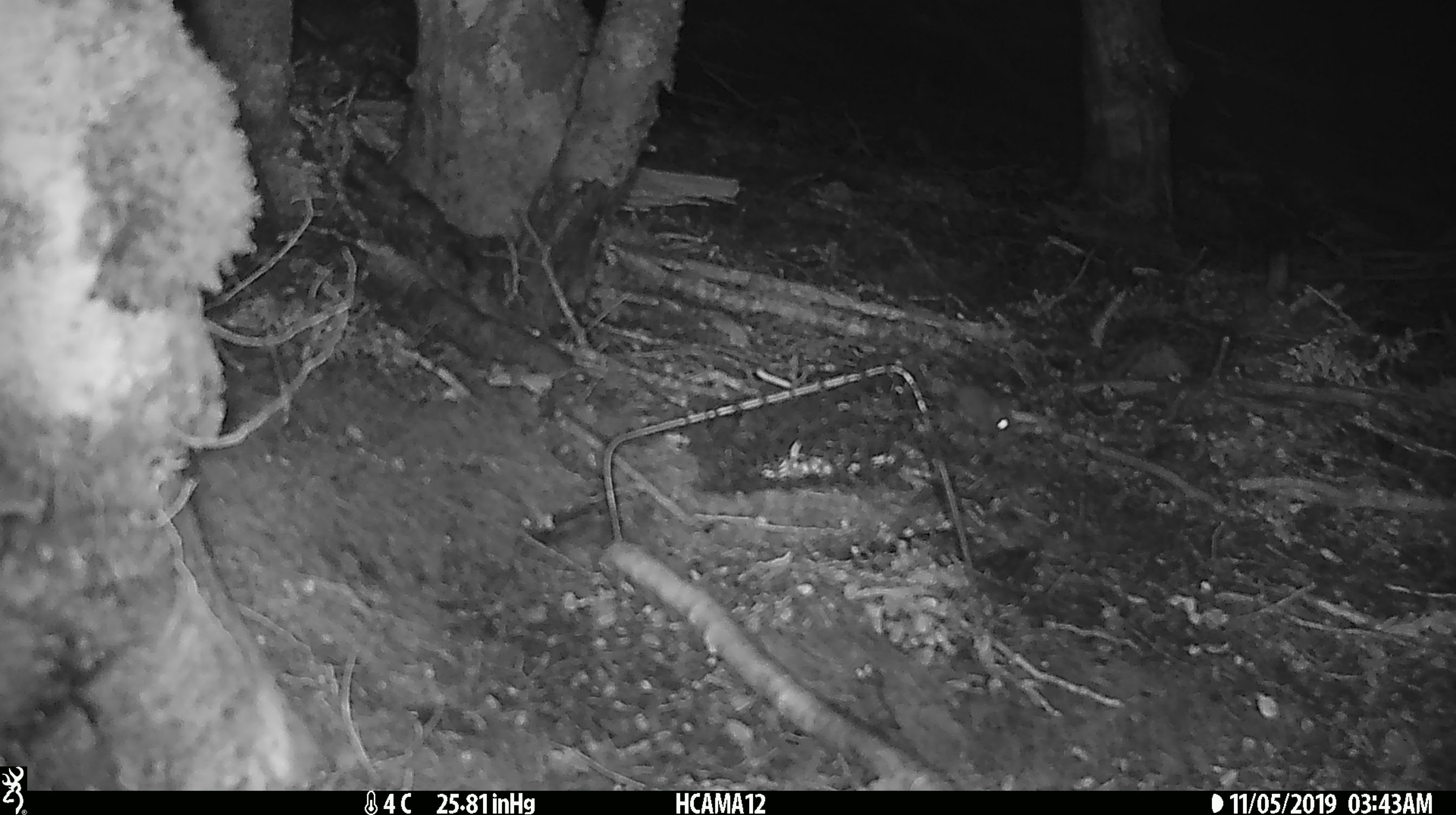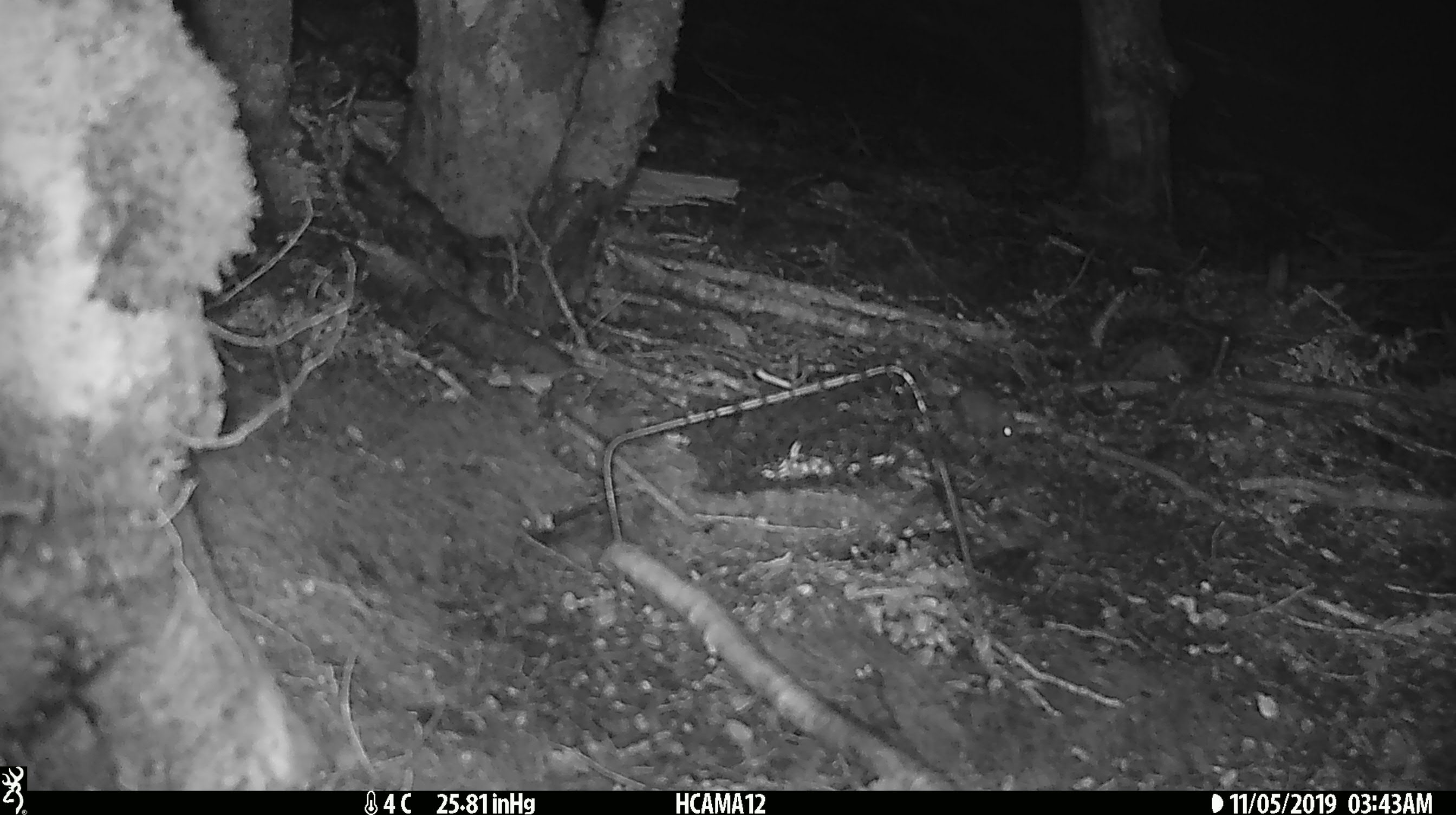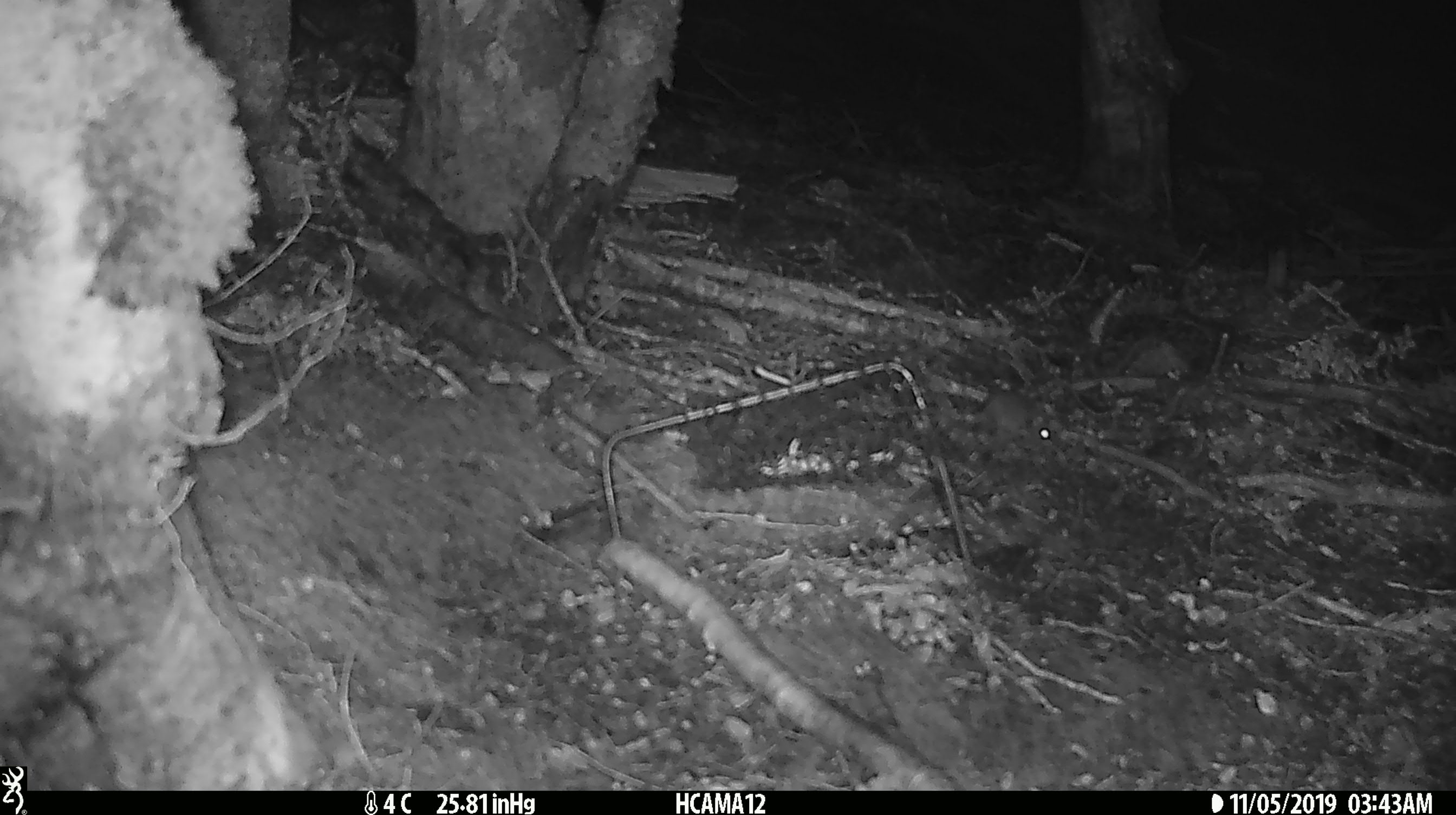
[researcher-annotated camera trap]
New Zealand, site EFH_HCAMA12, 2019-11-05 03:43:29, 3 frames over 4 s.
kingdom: Animalia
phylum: Chordata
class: Mammalia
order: Rodentia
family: Muridae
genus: Mus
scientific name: Mus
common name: mouse